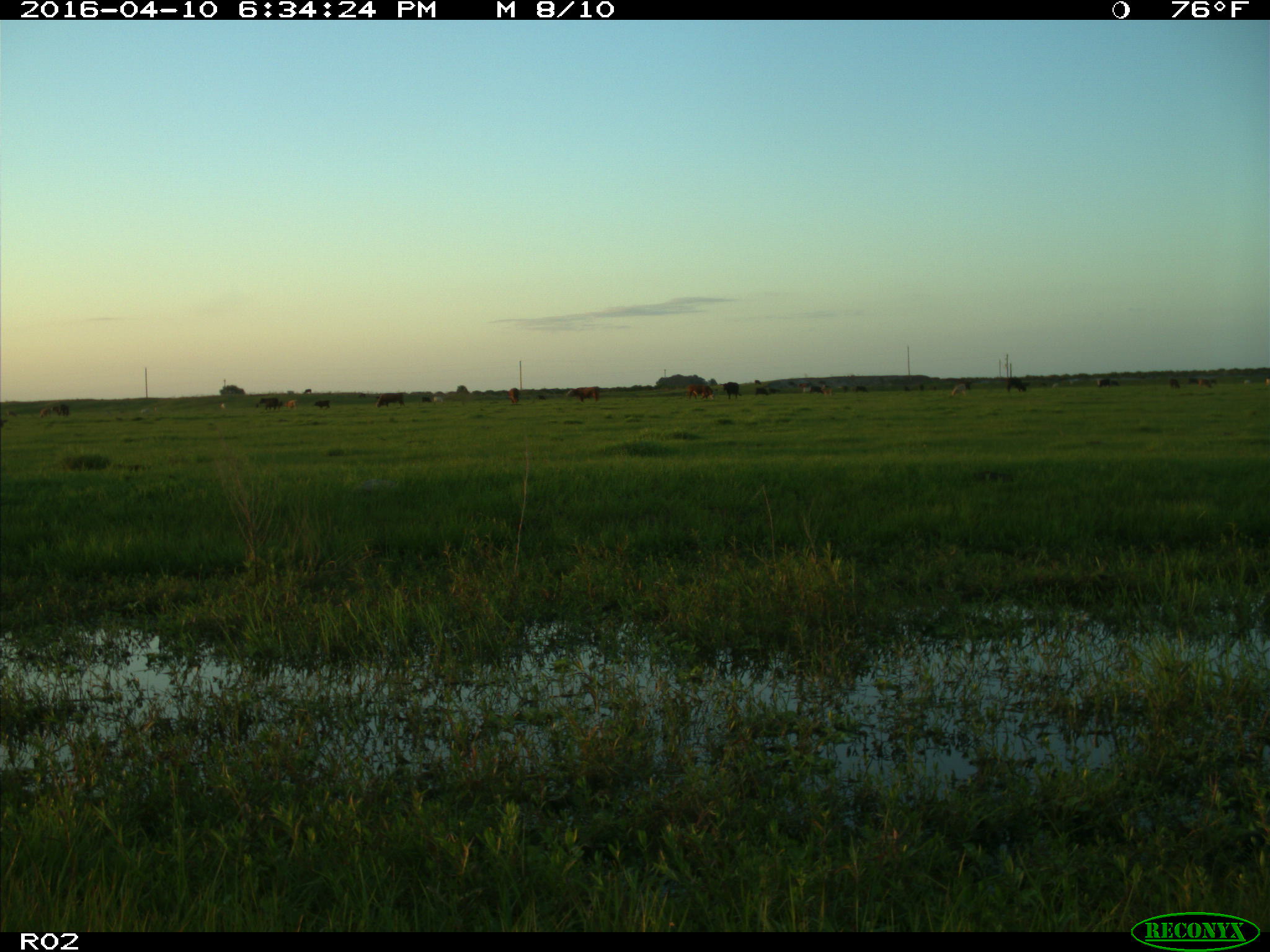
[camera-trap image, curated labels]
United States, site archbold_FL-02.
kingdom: Animalia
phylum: Chordata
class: Mammalia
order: Artiodactyla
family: Bovidae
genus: Bos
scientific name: Bos taurus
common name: domestic cow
Bos taurus (domestic cow).